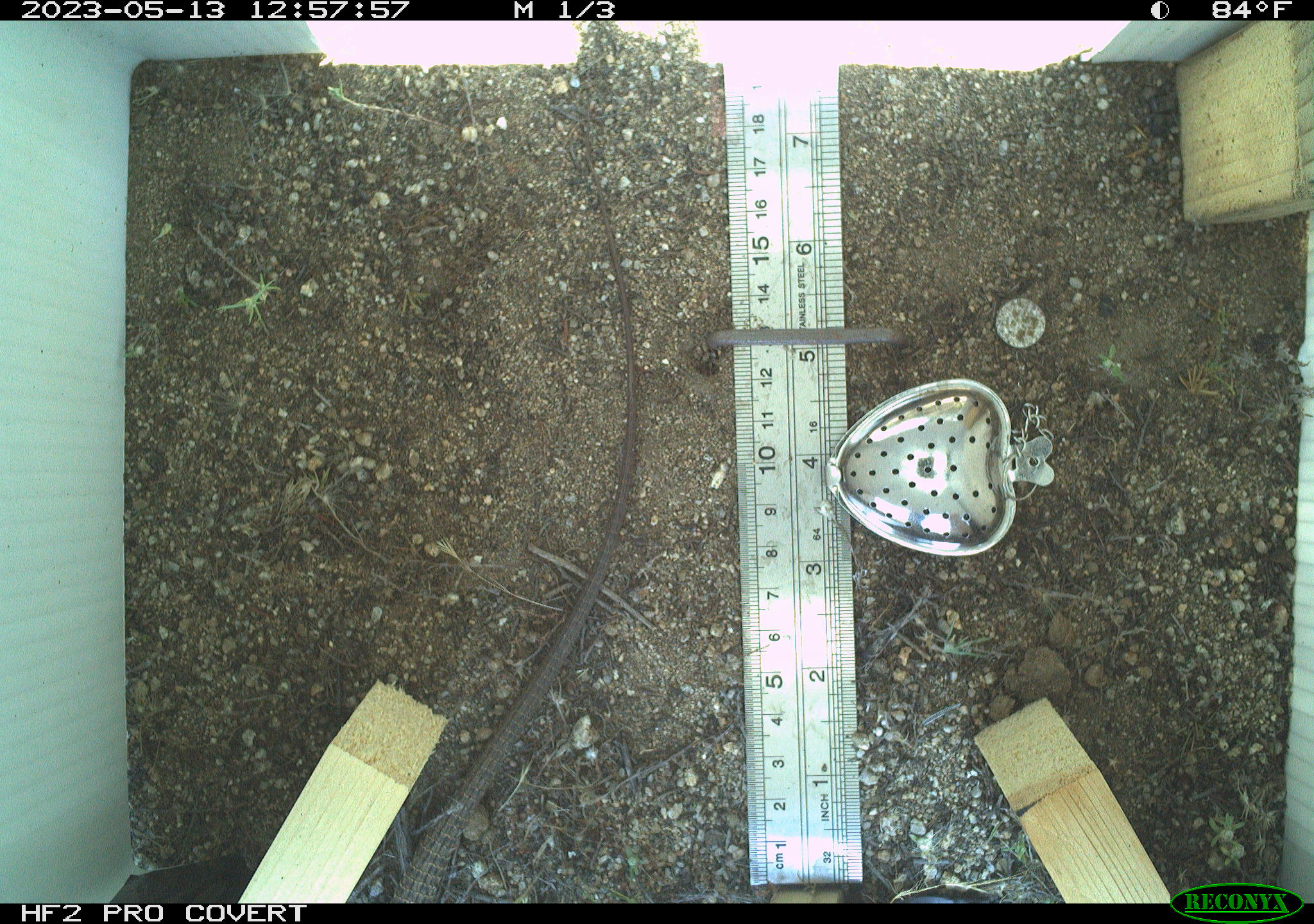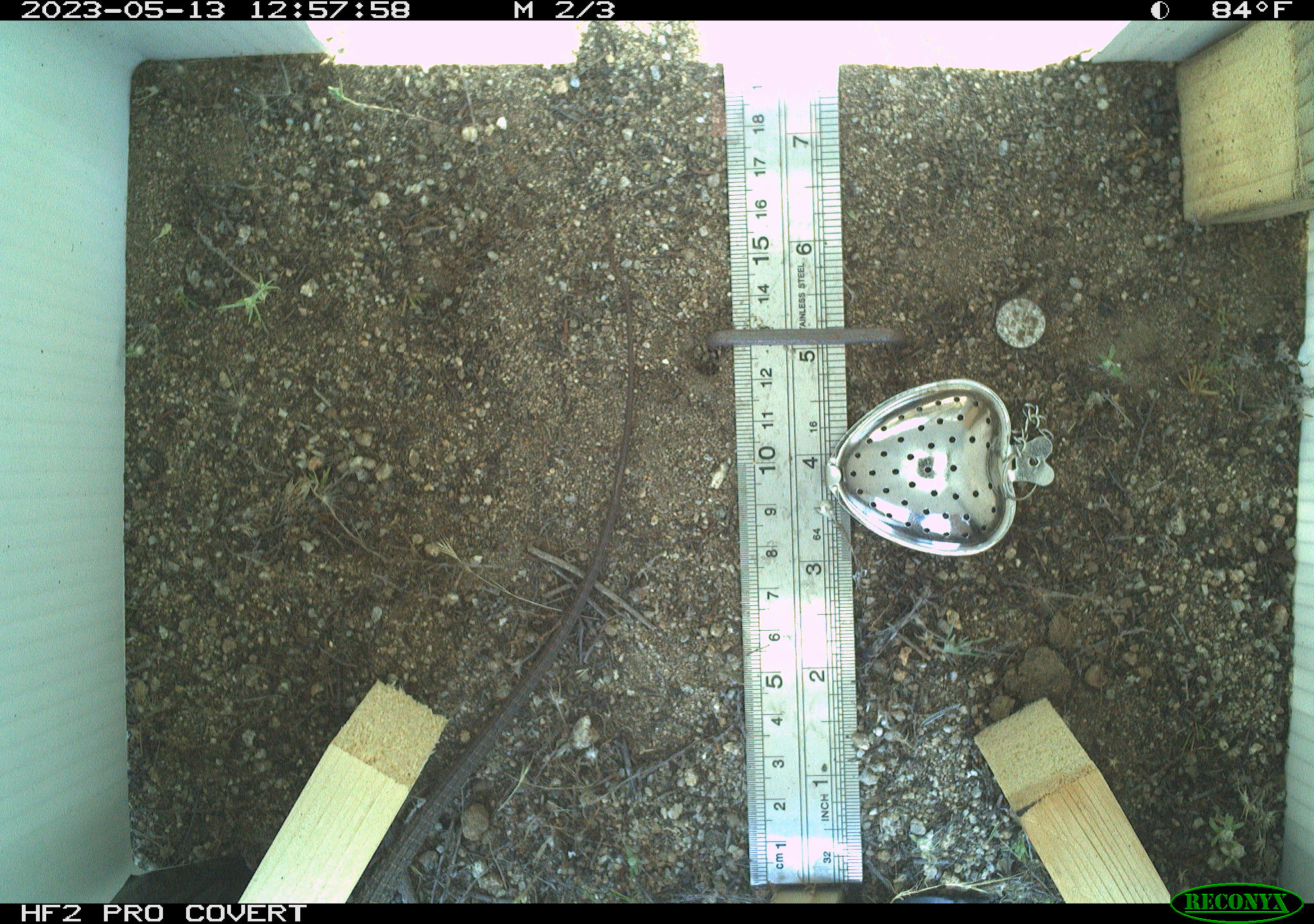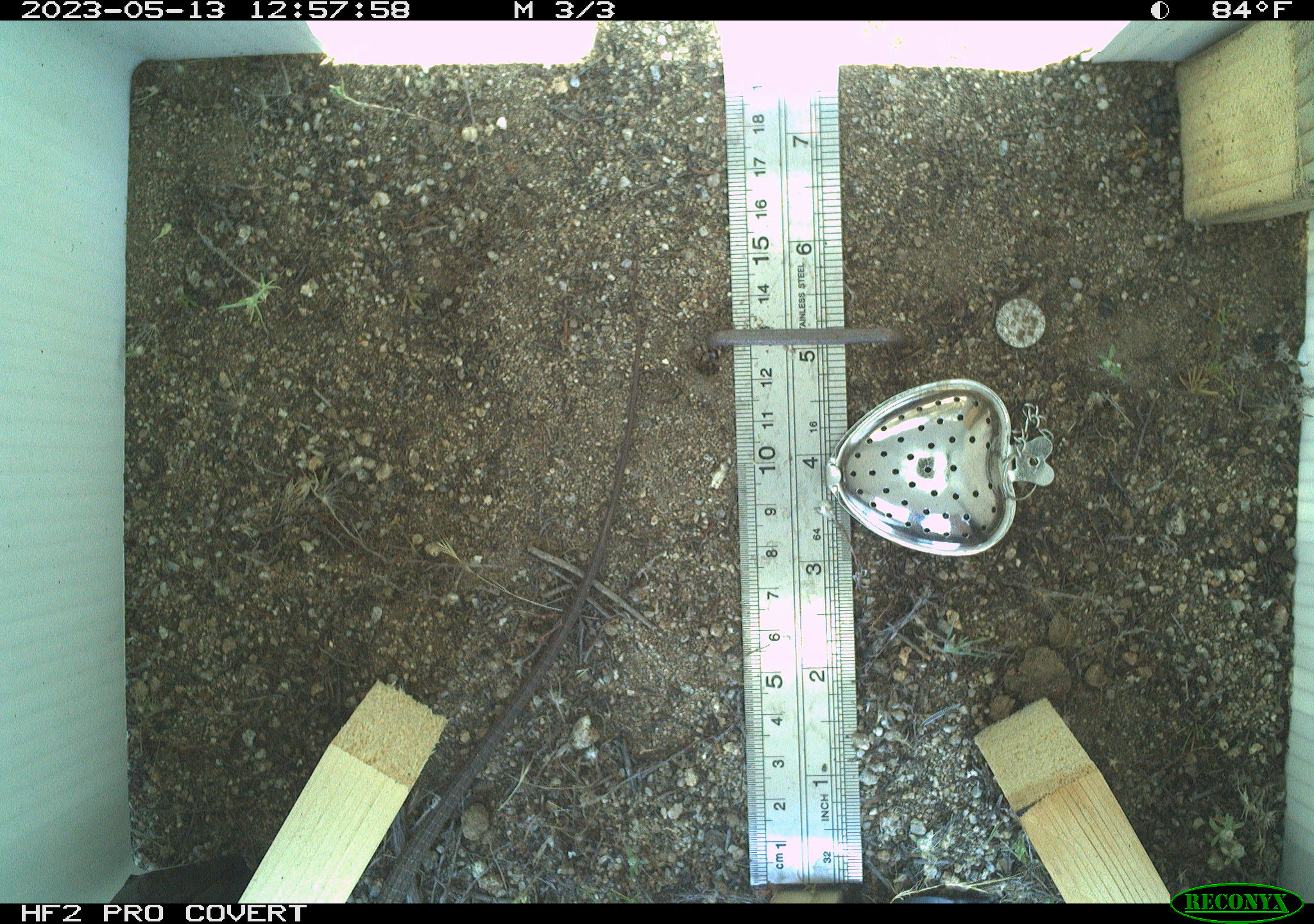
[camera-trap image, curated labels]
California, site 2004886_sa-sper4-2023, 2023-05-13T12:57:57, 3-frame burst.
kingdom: Animalia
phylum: Chordata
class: Reptilia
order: Squamata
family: Teiidae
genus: Aspidoscelis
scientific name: Aspidoscelis tigris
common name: western whiptail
Western whiptail (Aspidoscelis tigris).